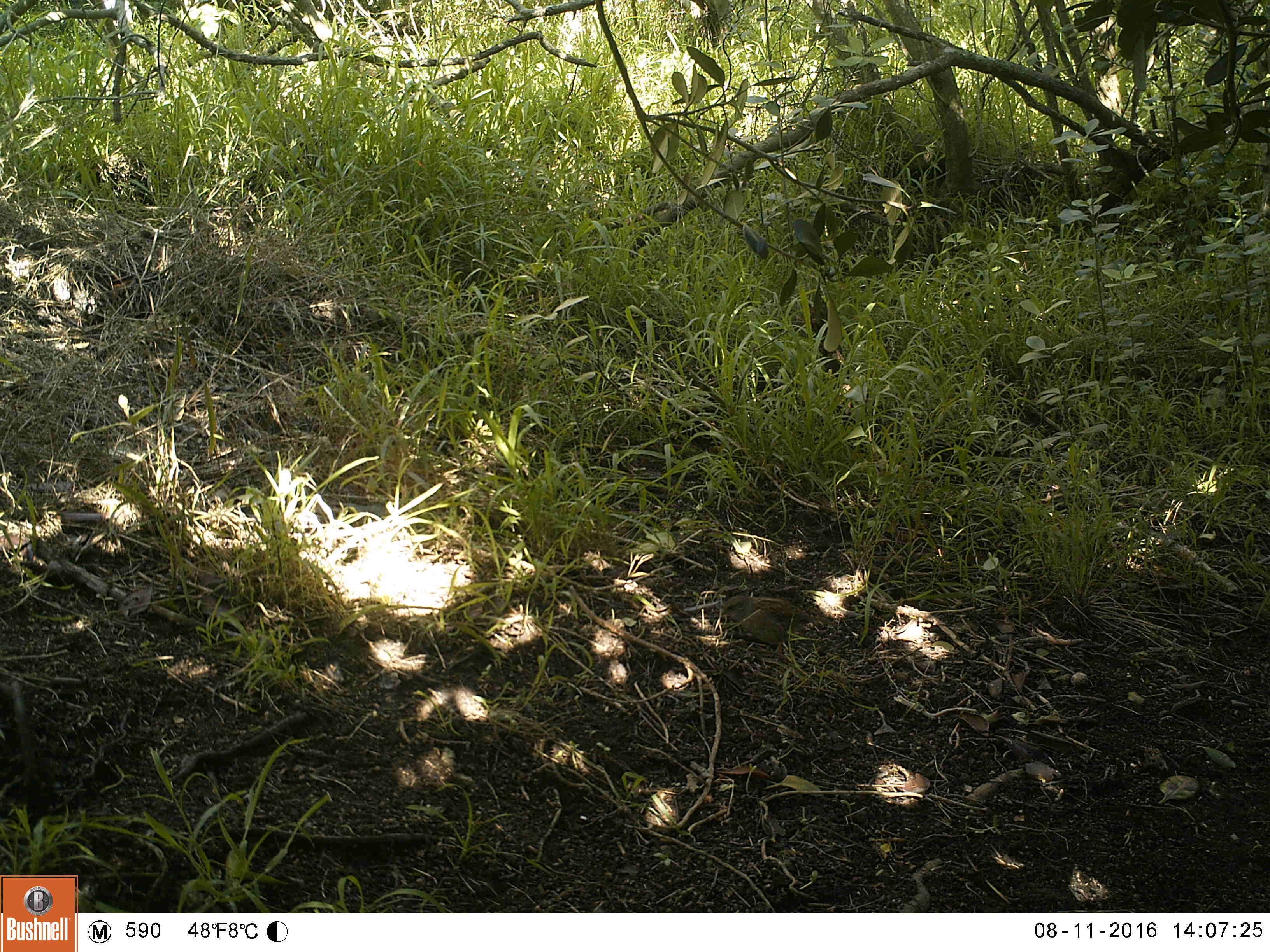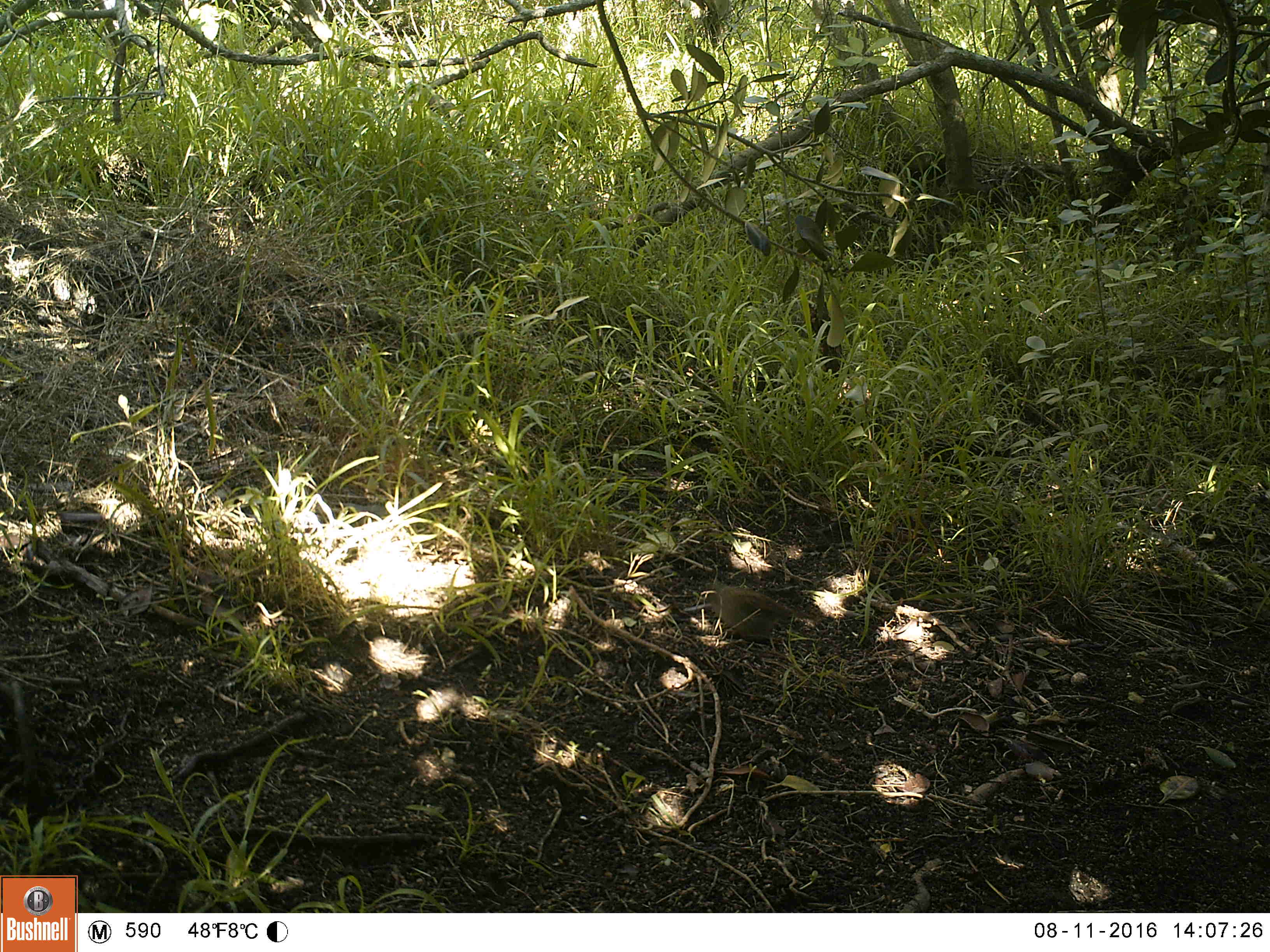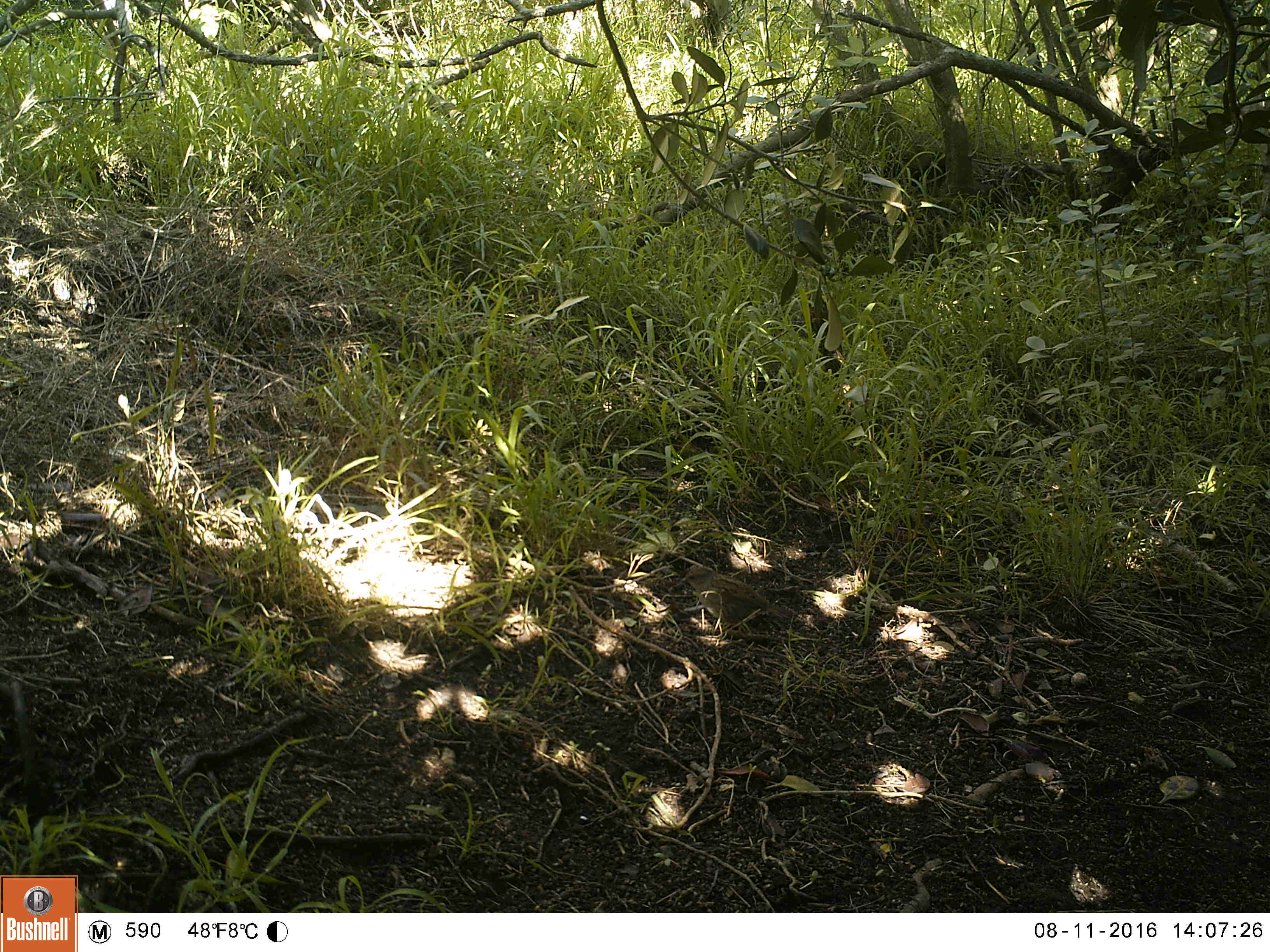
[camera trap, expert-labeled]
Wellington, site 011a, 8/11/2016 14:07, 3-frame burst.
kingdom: Animalia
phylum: Chordata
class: Aves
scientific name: Aves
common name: bird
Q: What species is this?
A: Bird (Aves).